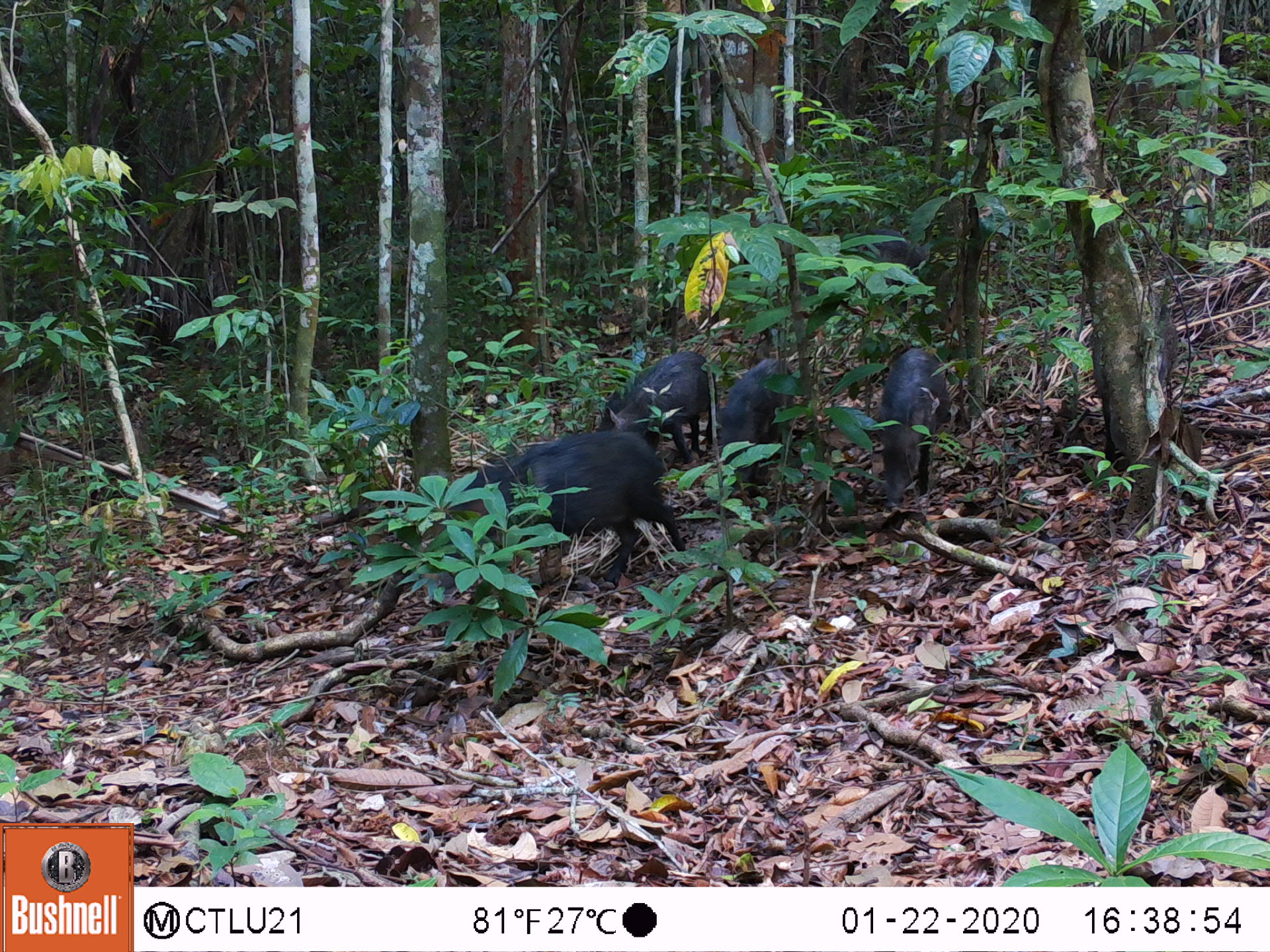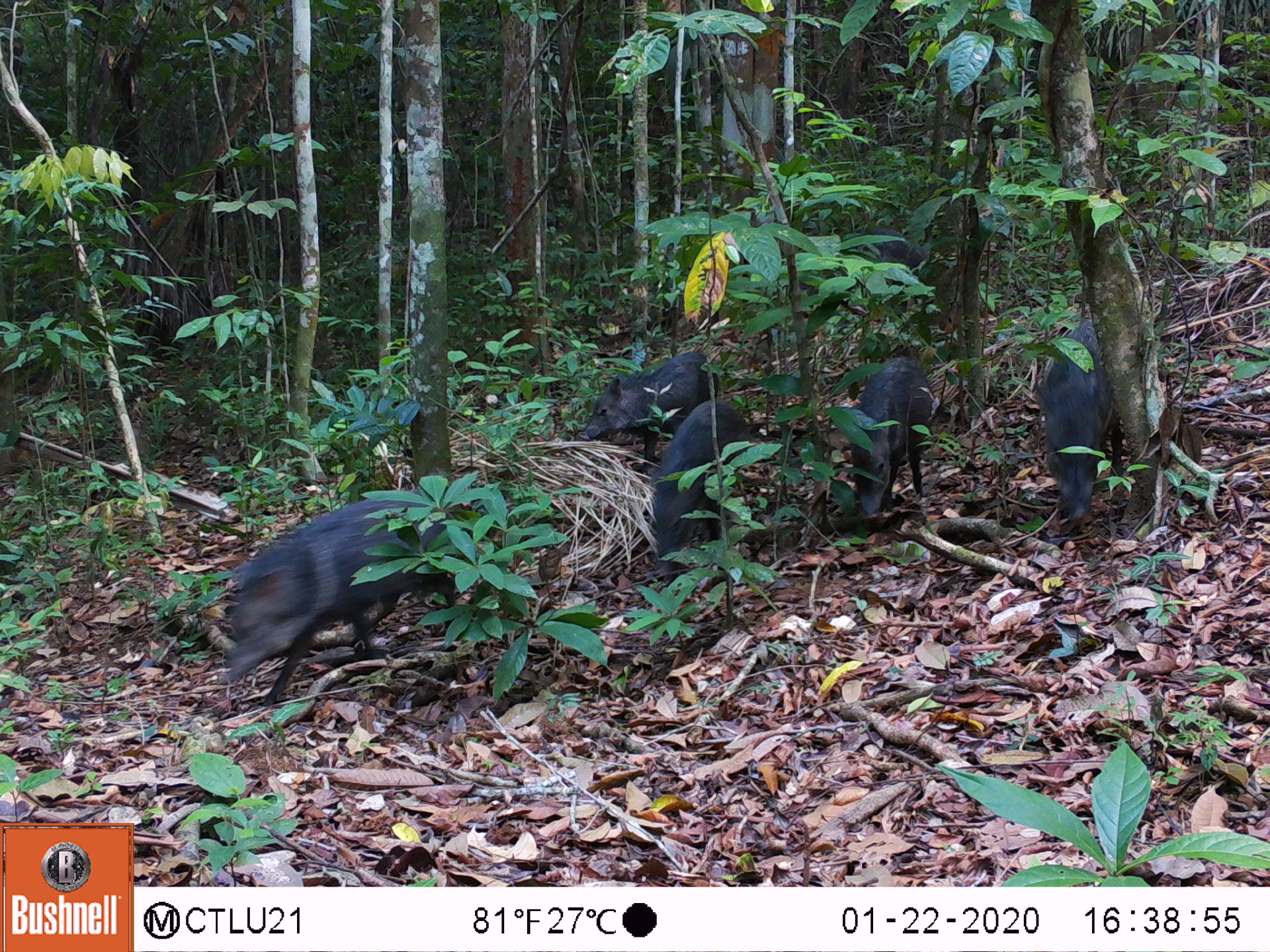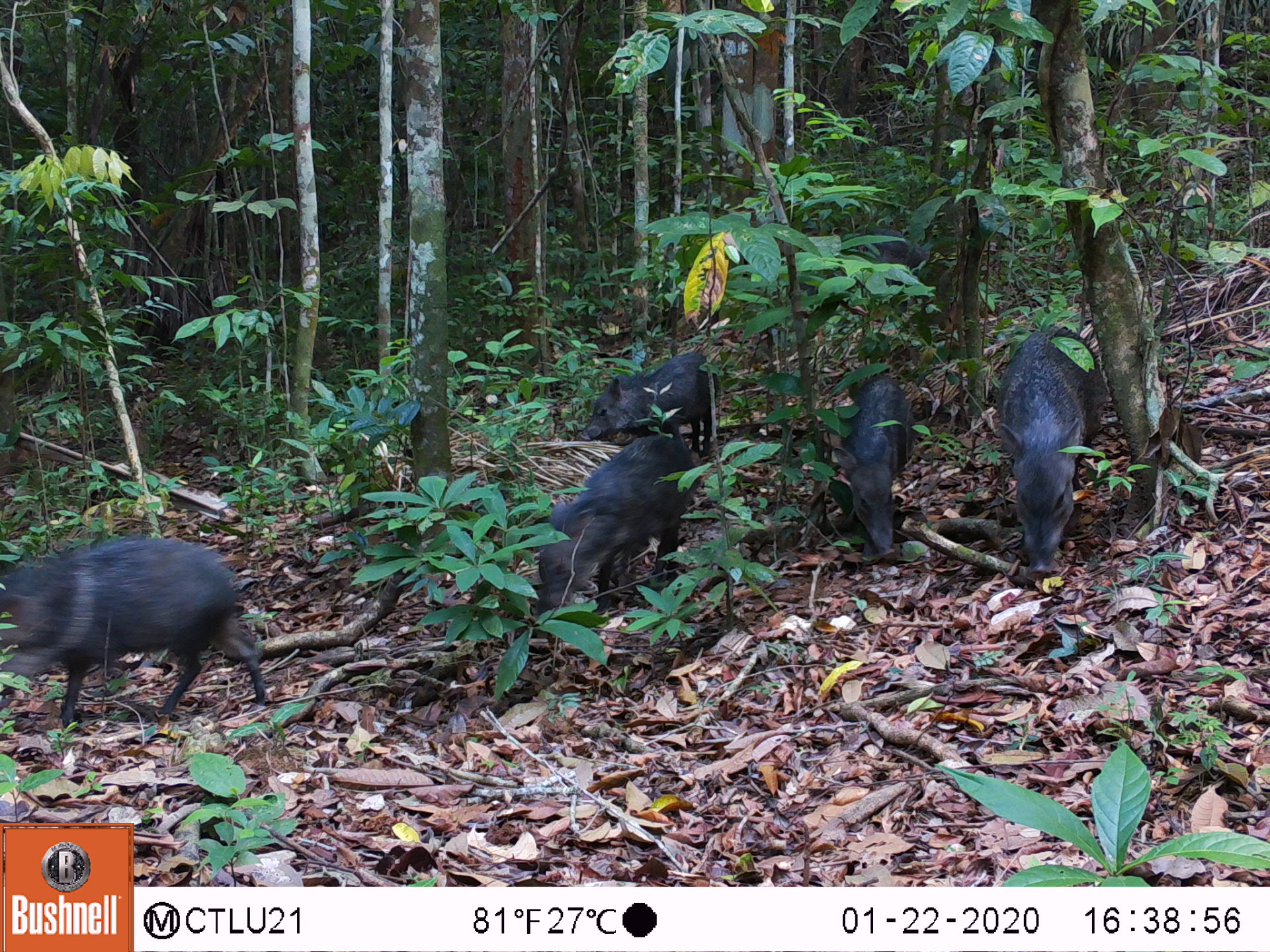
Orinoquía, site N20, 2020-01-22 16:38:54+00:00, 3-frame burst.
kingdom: Animalia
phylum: Chordata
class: Mammalia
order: Artiodactyla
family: Tayassuidae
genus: Pecari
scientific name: Pecari tajacu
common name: collared peccary